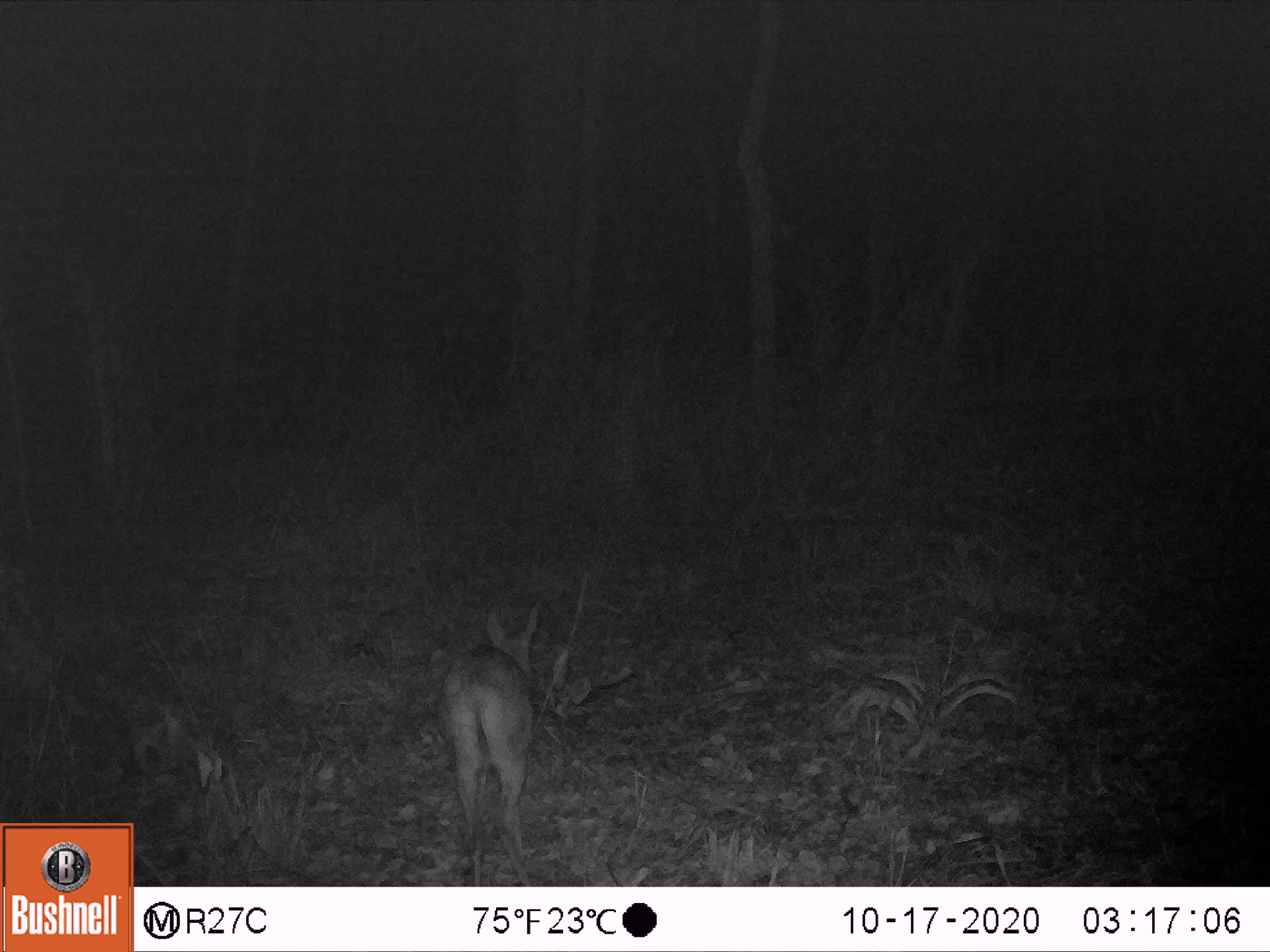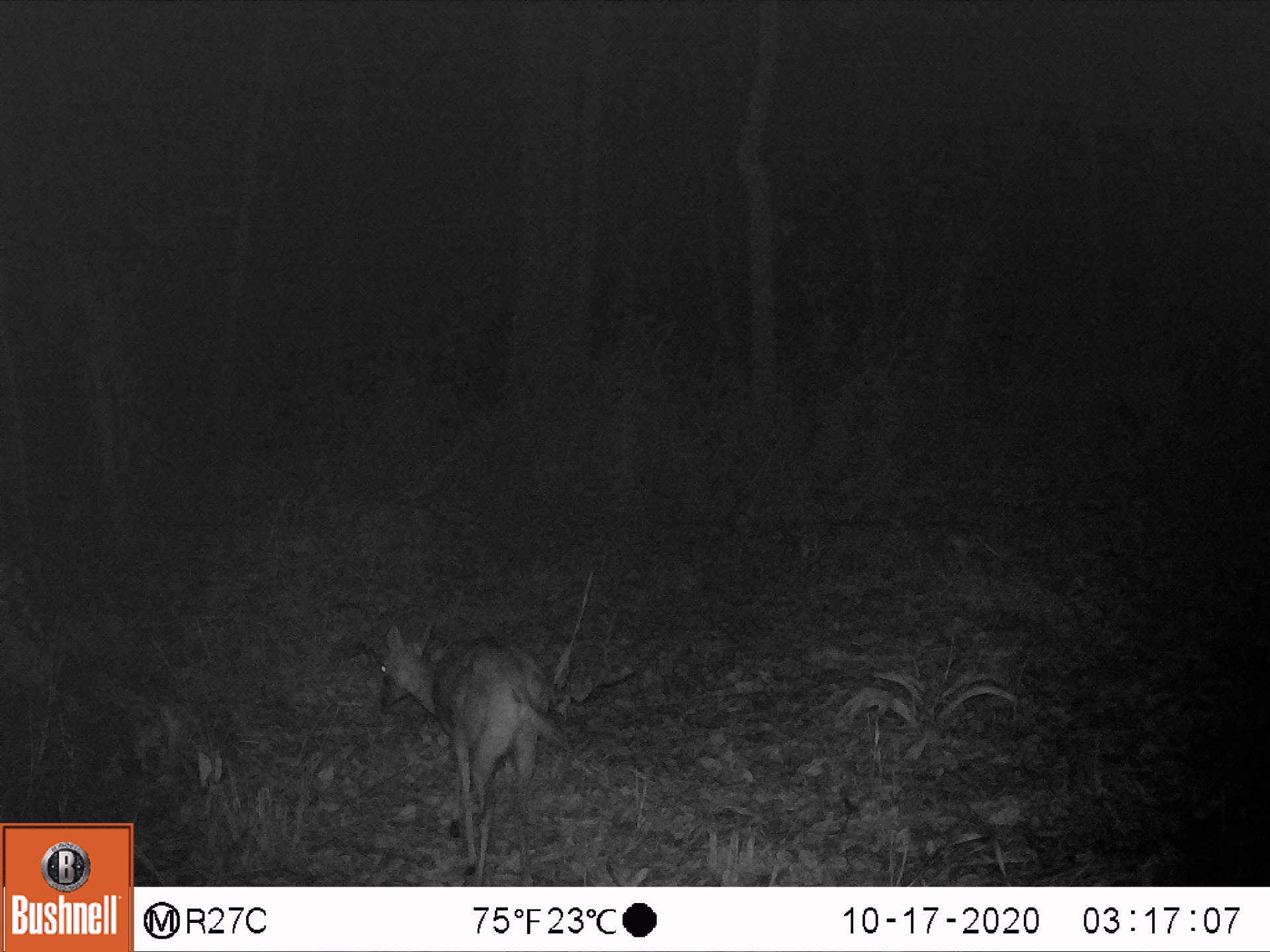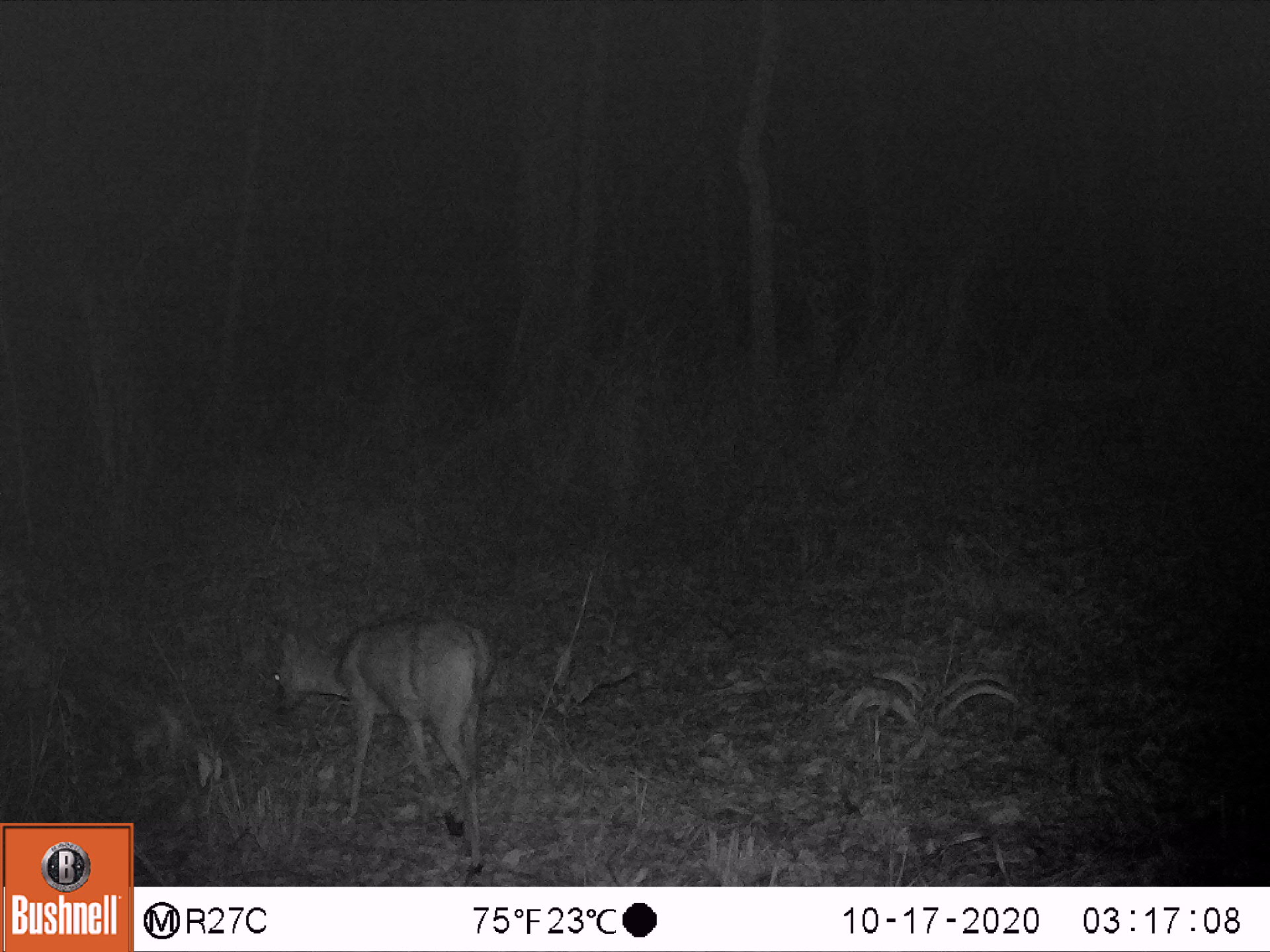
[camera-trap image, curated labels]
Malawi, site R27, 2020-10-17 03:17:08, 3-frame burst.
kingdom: Animalia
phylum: Chordata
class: Mammalia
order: Artiodactyla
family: Bovidae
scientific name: Antilopinae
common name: small antelope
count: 1